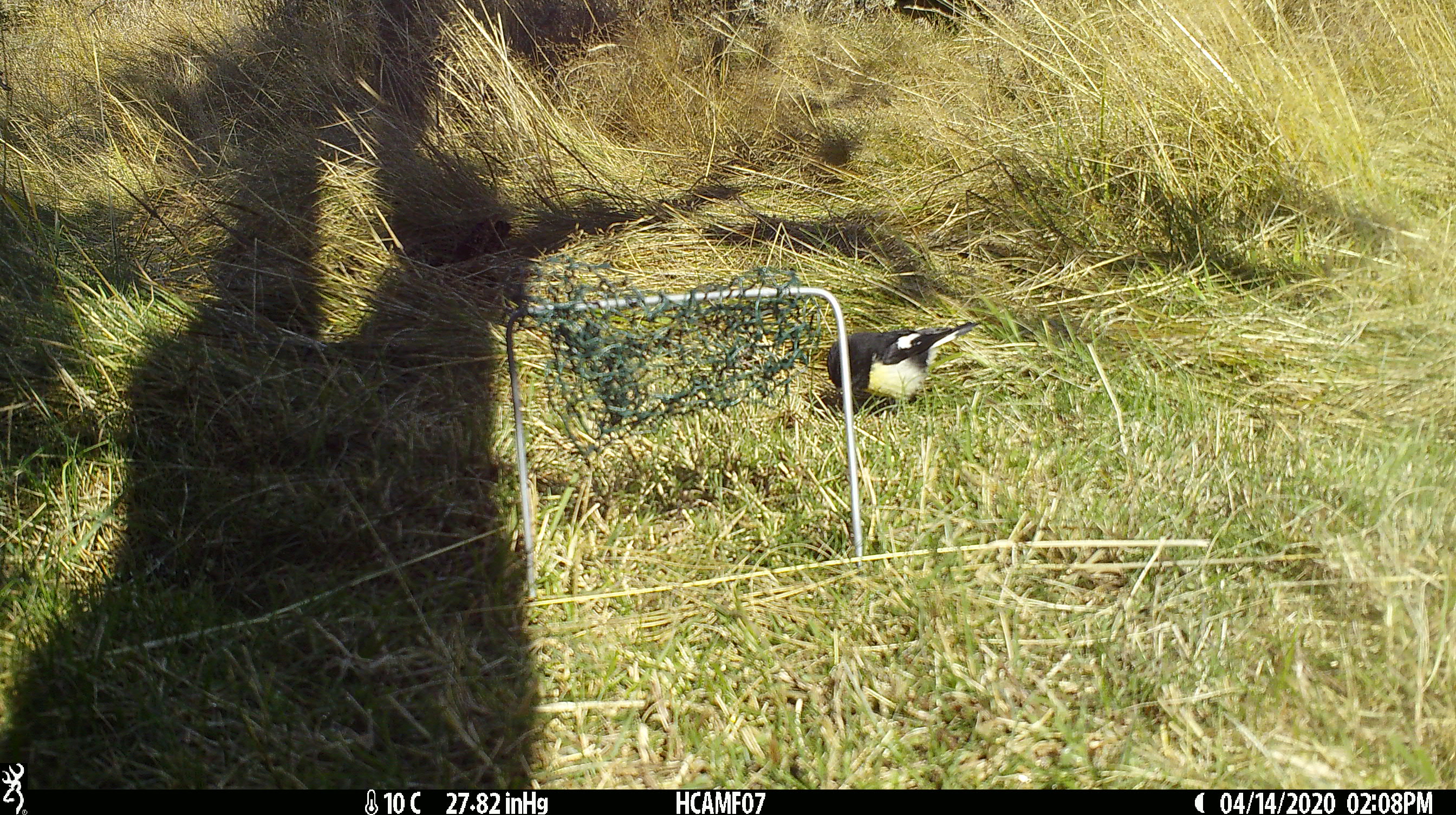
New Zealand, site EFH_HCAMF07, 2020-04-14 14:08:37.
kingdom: Animalia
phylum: Chordata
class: Aves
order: Passeriformes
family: Petroicidae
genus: Petroica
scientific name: Petroica macrocephala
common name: tomtit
Tomtit (Petroica macrocephala).